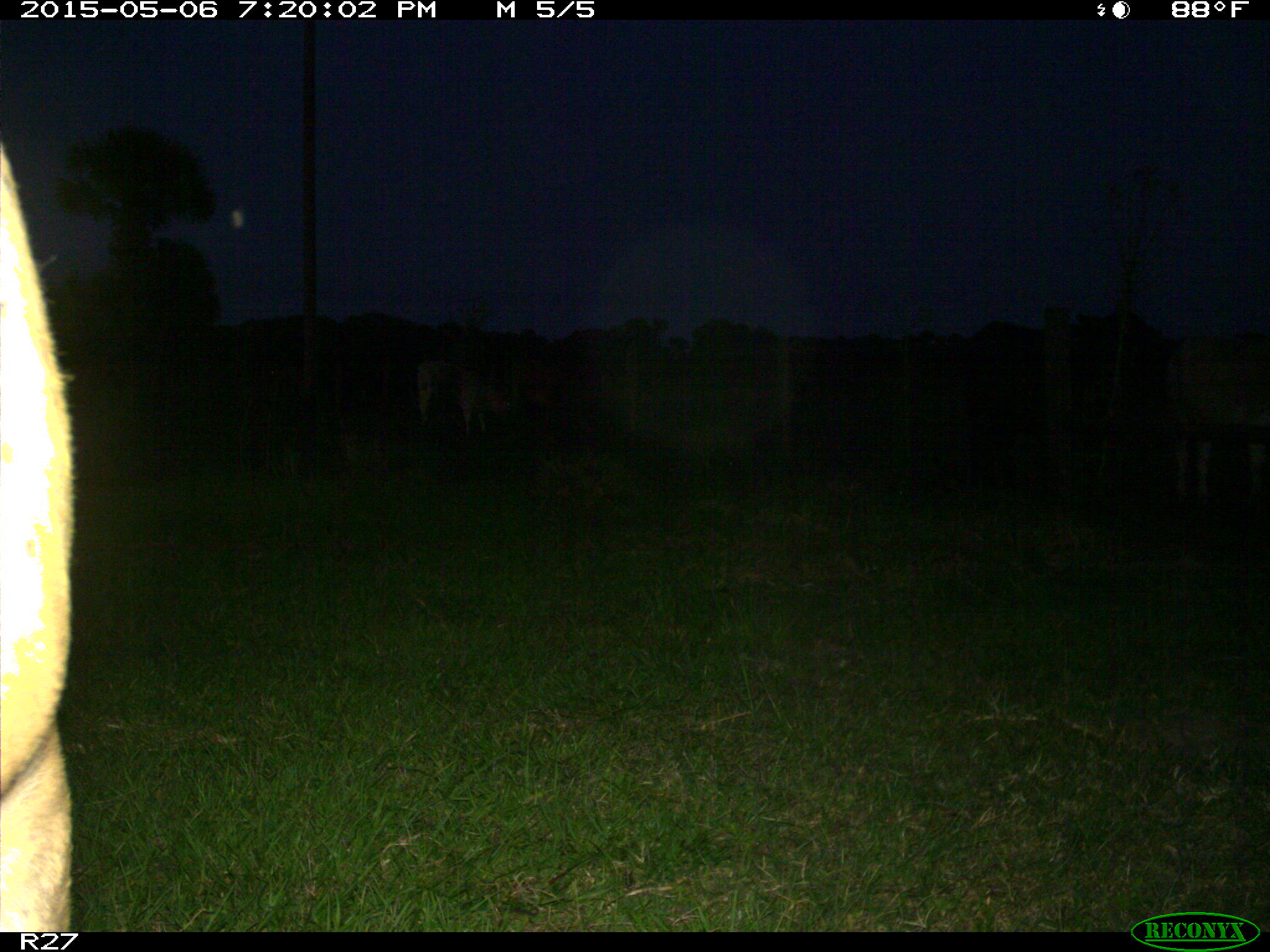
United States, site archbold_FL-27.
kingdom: Animalia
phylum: Chordata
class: Mammalia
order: Artiodactyla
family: Bovidae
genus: Bos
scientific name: Bos taurus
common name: domestic cow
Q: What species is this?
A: Bos taurus (domestic cow).